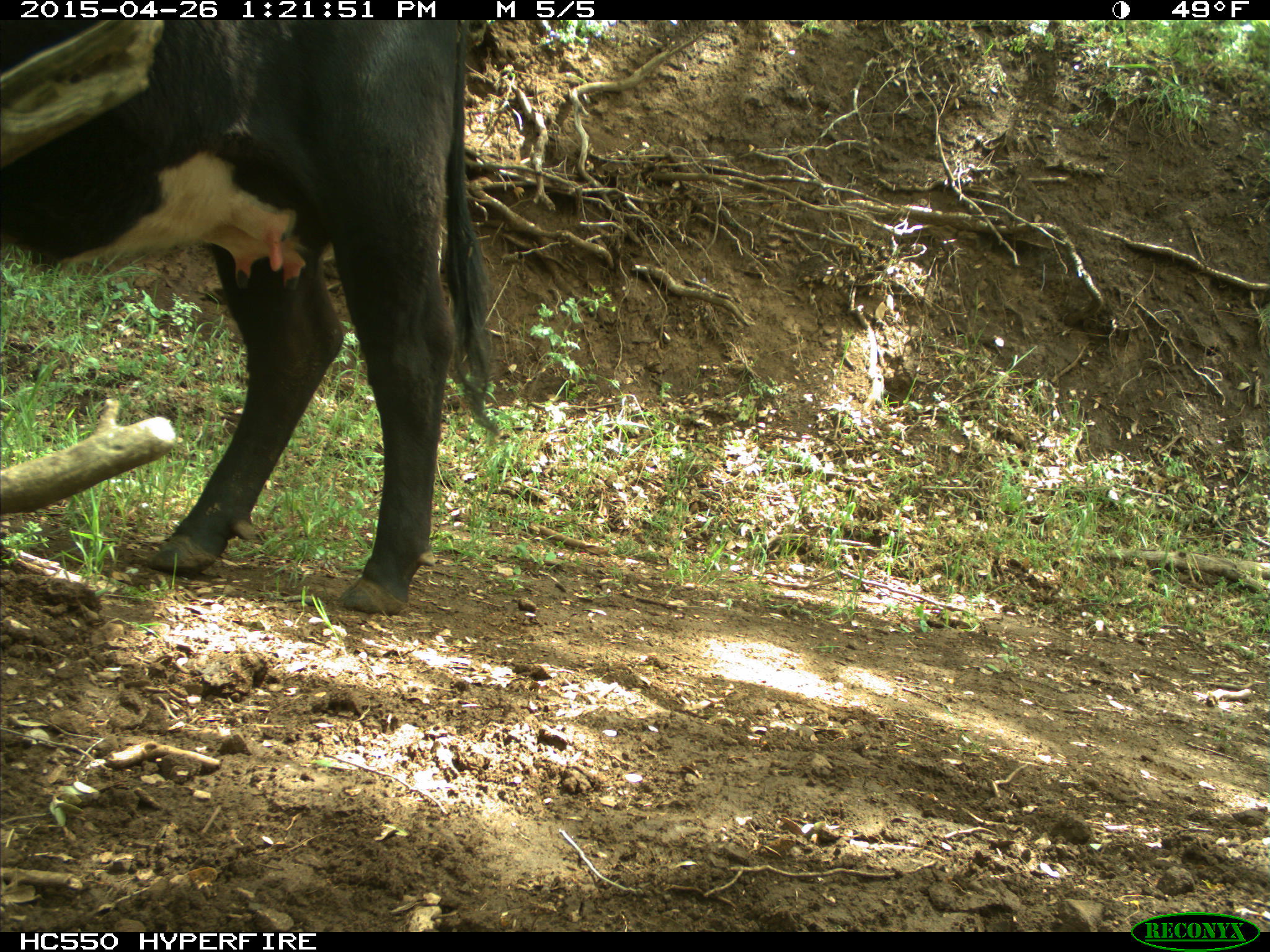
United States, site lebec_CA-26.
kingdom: Animalia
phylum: Chordata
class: Mammalia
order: Artiodactyla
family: Bovidae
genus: Bos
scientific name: Bos taurus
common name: domestic cow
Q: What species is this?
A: Bos taurus (domestic cow).